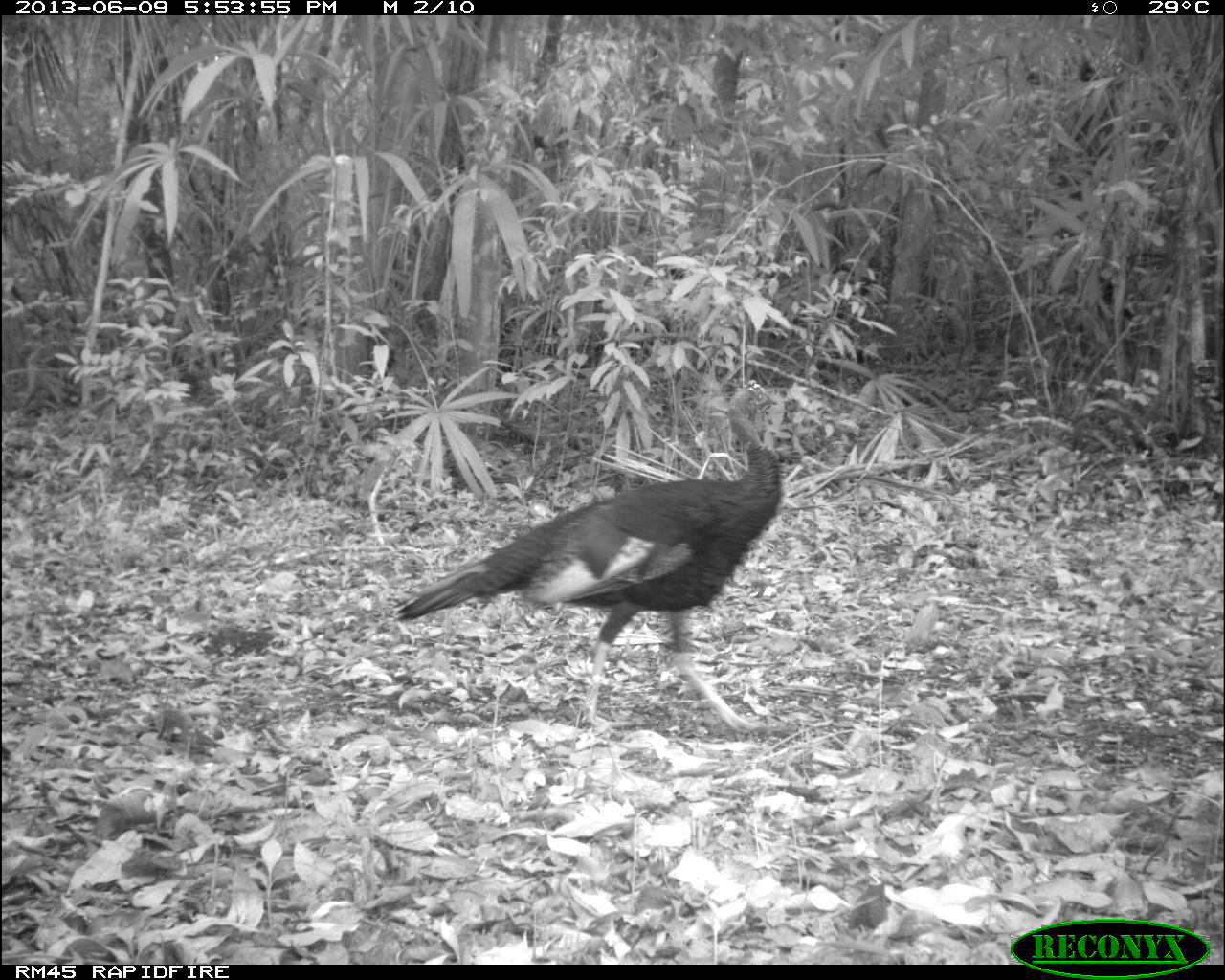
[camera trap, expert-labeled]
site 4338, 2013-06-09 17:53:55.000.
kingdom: Animalia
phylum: Chordata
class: Aves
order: Galliformes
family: Phasianidae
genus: Meleagris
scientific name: Meleagris ocellata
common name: ocellated turkey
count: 1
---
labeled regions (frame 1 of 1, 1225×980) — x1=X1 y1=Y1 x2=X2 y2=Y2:
meleagris ocellata: x1=392 y1=378 x2=782 y2=733